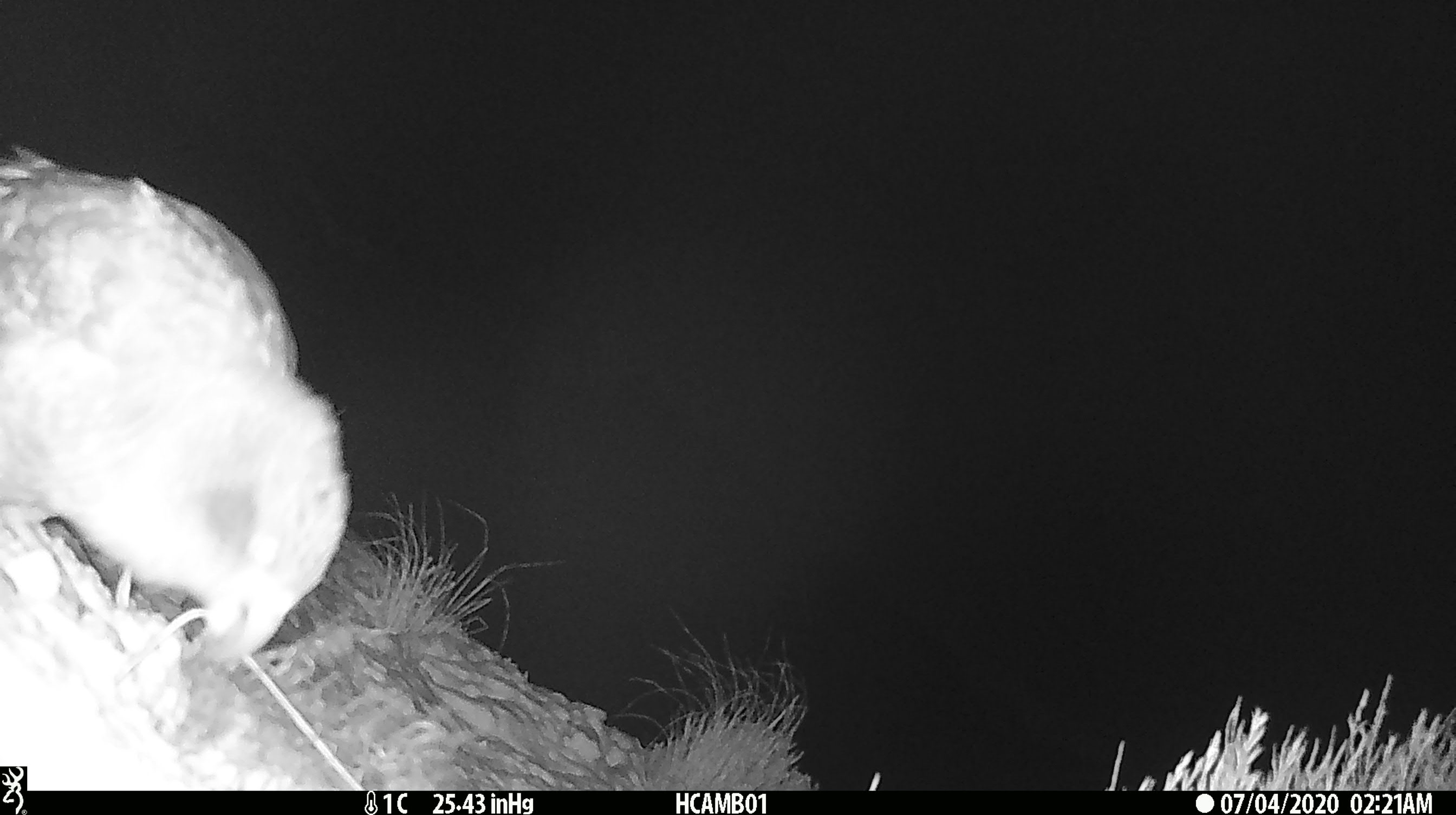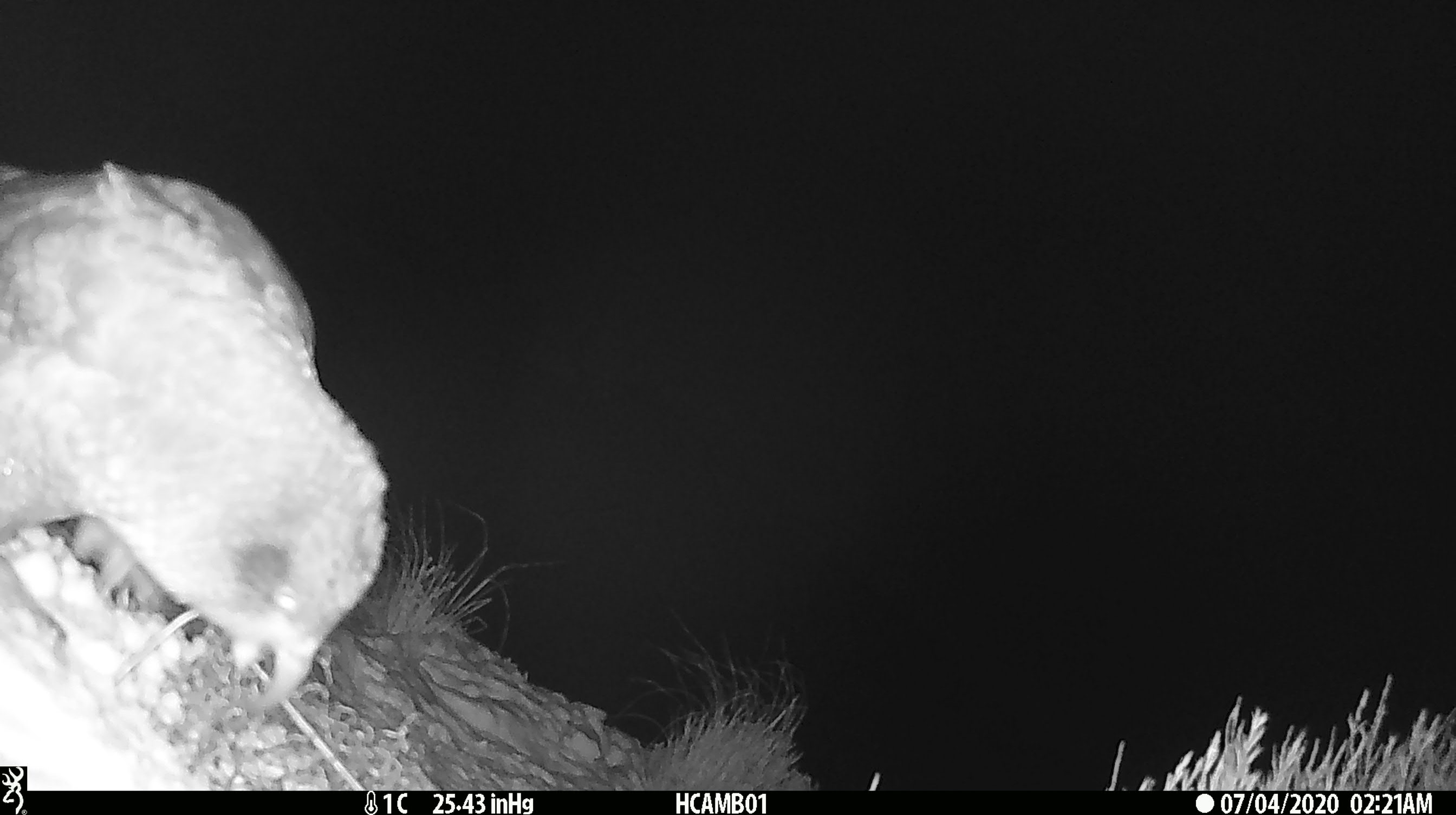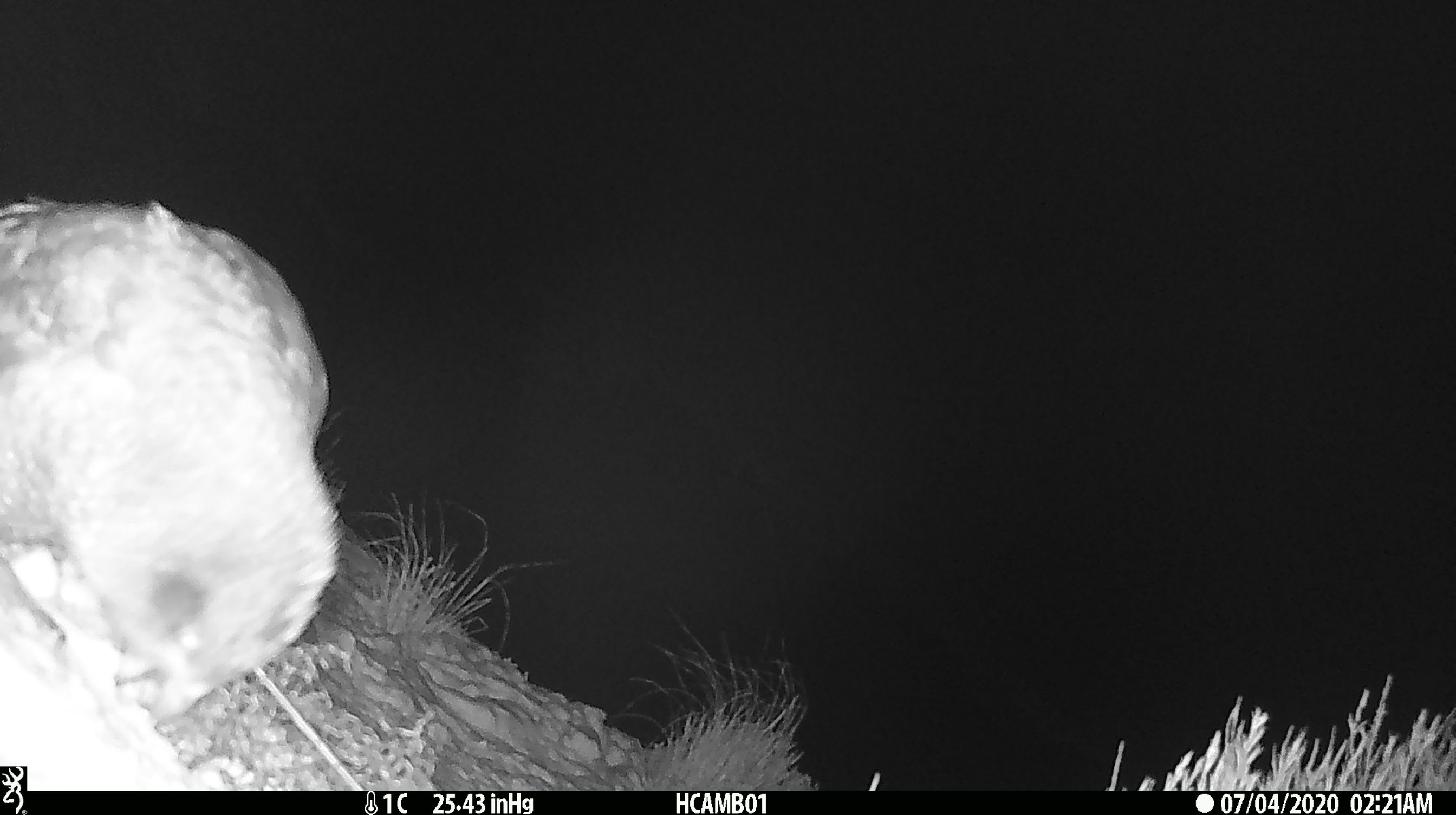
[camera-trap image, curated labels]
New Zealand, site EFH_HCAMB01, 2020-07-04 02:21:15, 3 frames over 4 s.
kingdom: Animalia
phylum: Chordata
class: Aves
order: Psittaciformes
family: Strigopidae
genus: Nestor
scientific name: Nestor notabilis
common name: kea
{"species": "kea (Nestor notabilis)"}